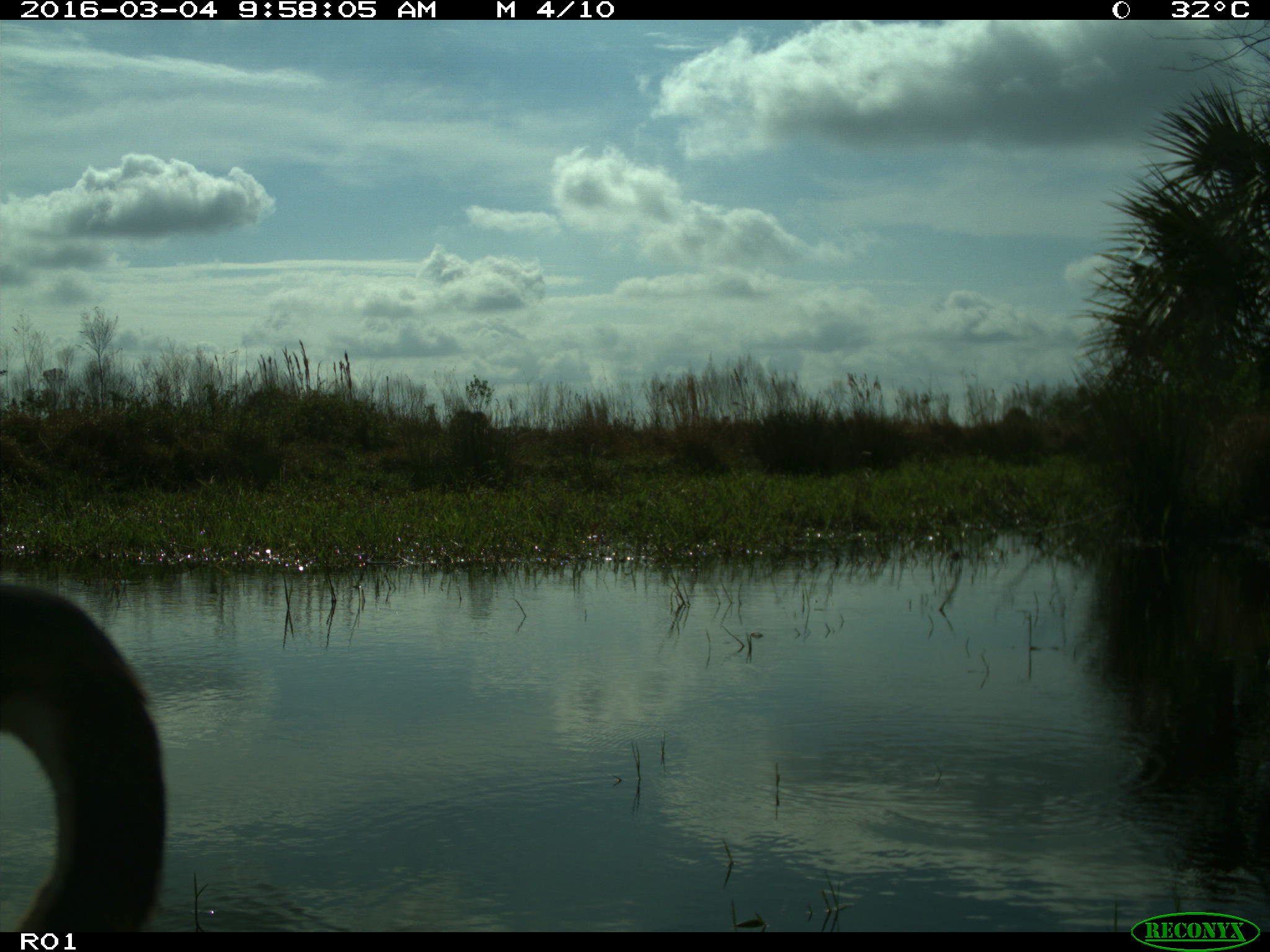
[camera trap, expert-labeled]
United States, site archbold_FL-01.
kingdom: Animalia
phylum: Chordata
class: Mammalia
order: Artiodactyla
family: Bovidae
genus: Bos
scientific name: Bos taurus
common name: domestic cow